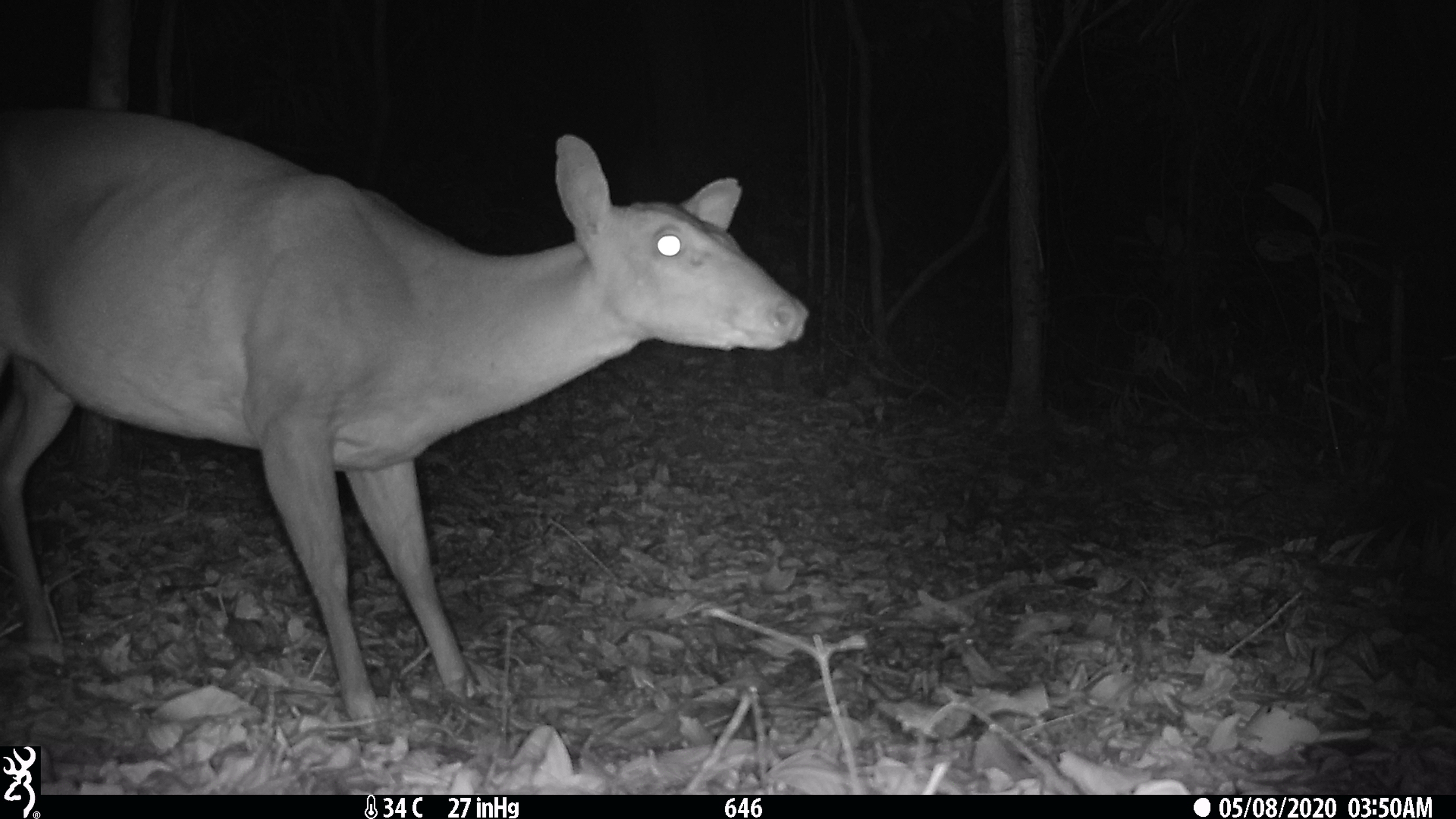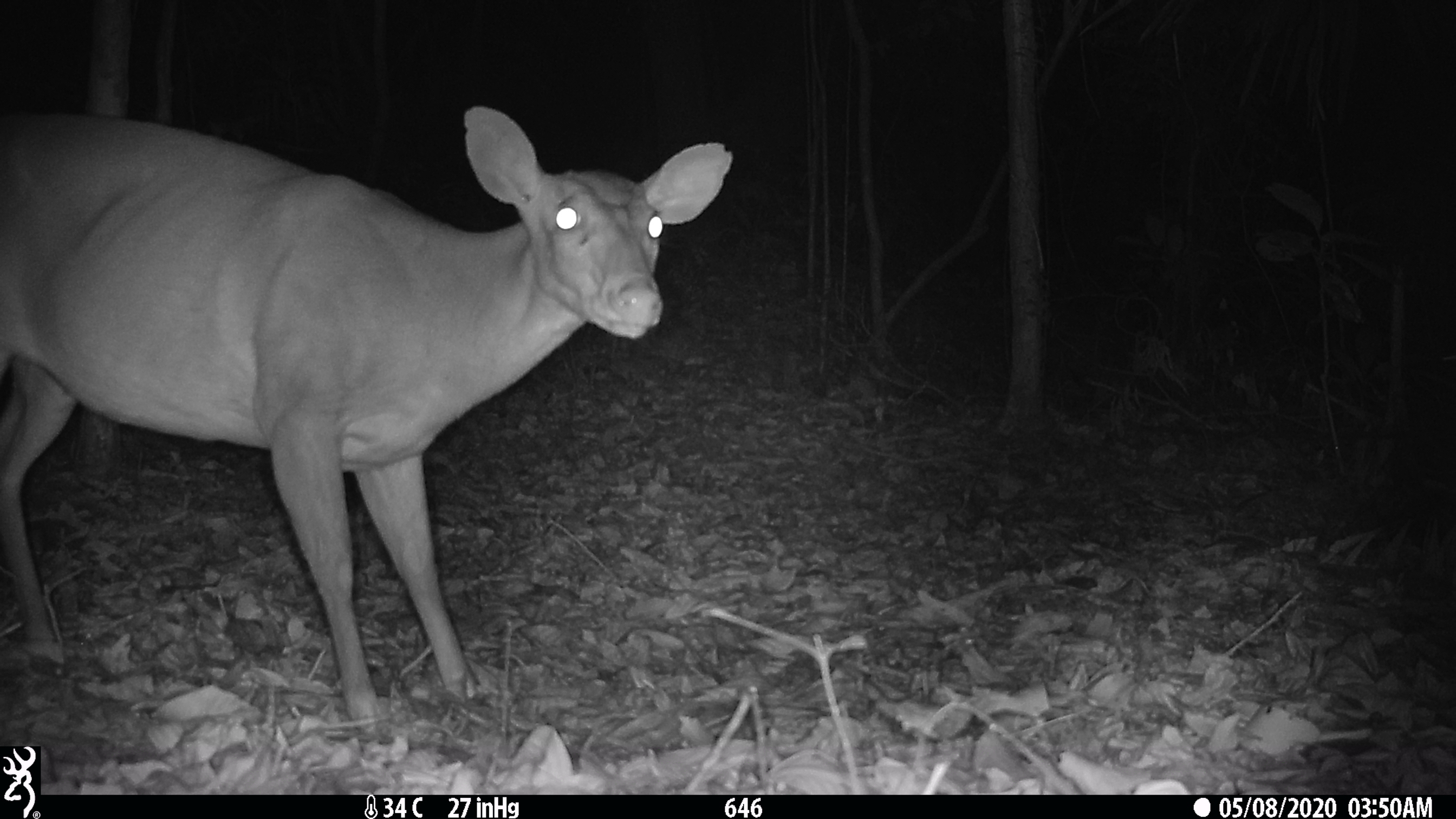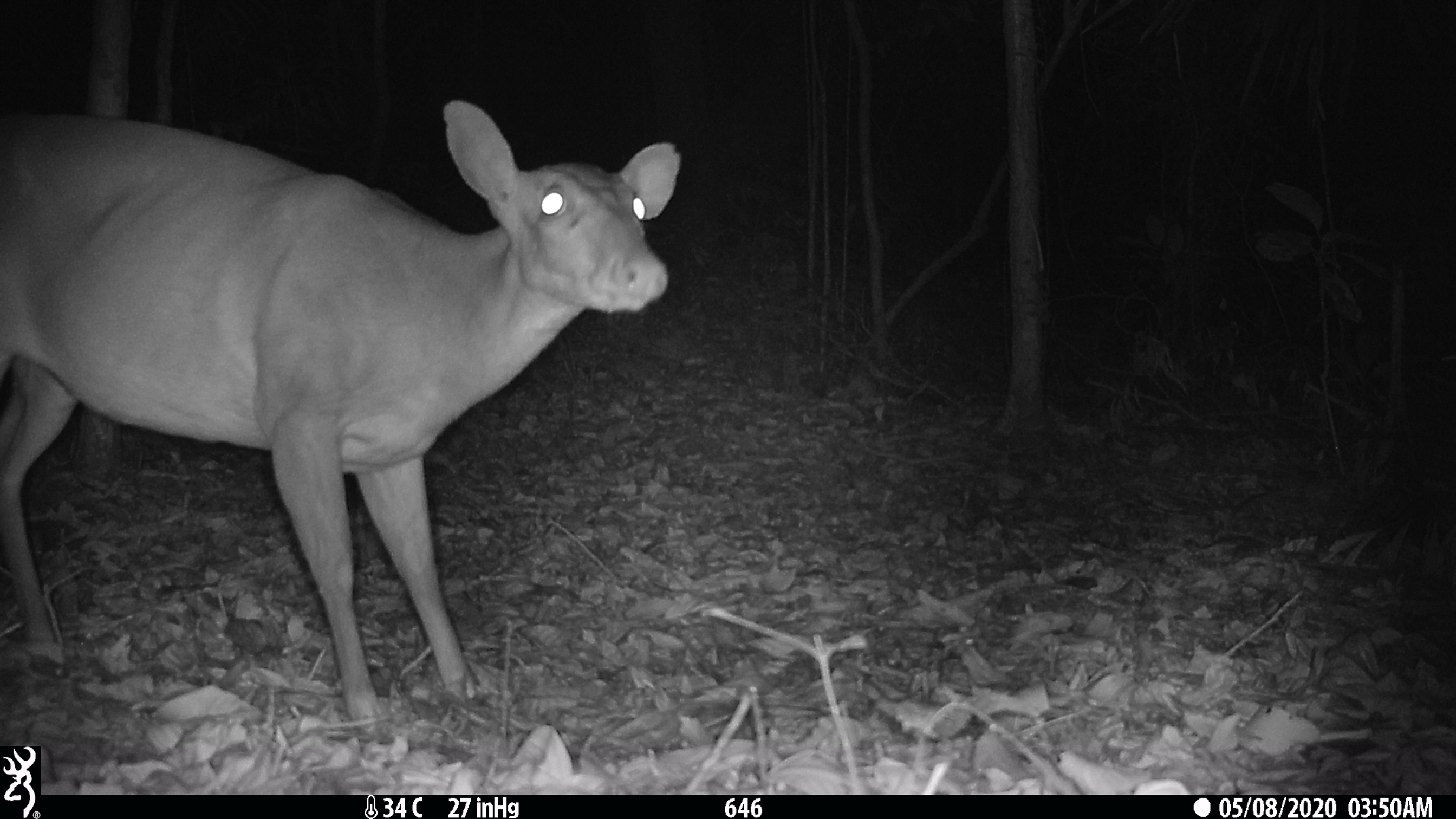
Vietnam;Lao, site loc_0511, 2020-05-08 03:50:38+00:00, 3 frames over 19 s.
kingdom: Animalia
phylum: Chordata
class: Mammalia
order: Artiodactyla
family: Cervidae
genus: Muntiacus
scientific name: Muntiacus vuquangensis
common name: large-antlered muntjac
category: large antlered muntjac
Large antlered muntjac (large-antlered muntjac) (Muntiacus vuquangensis). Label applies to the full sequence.